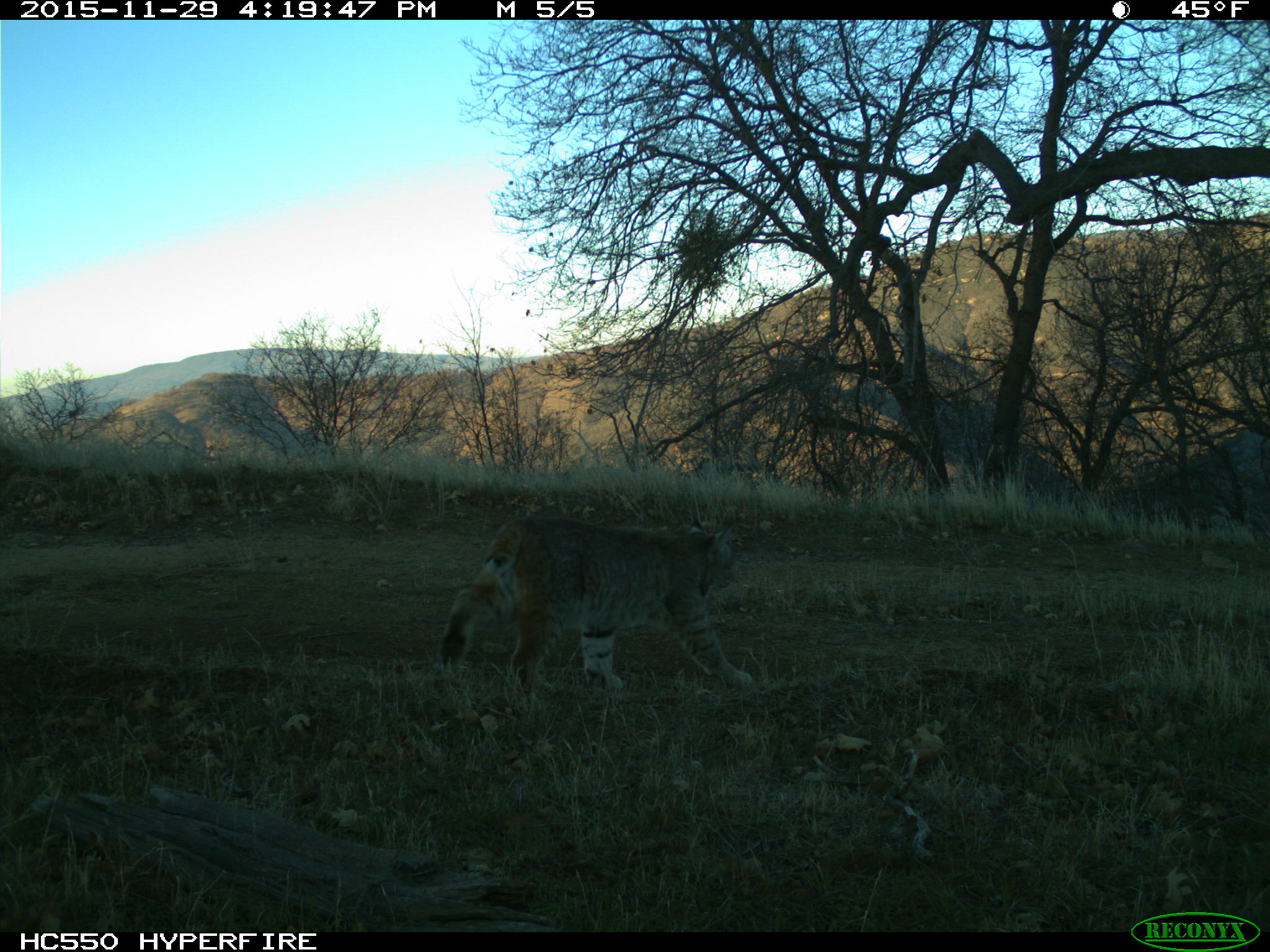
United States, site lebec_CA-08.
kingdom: Animalia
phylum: Chordata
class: Mammalia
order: Carnivora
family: Felidae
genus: Lynx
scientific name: Lynx rufus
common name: bobcat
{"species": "Lynx rufus (bobcat)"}